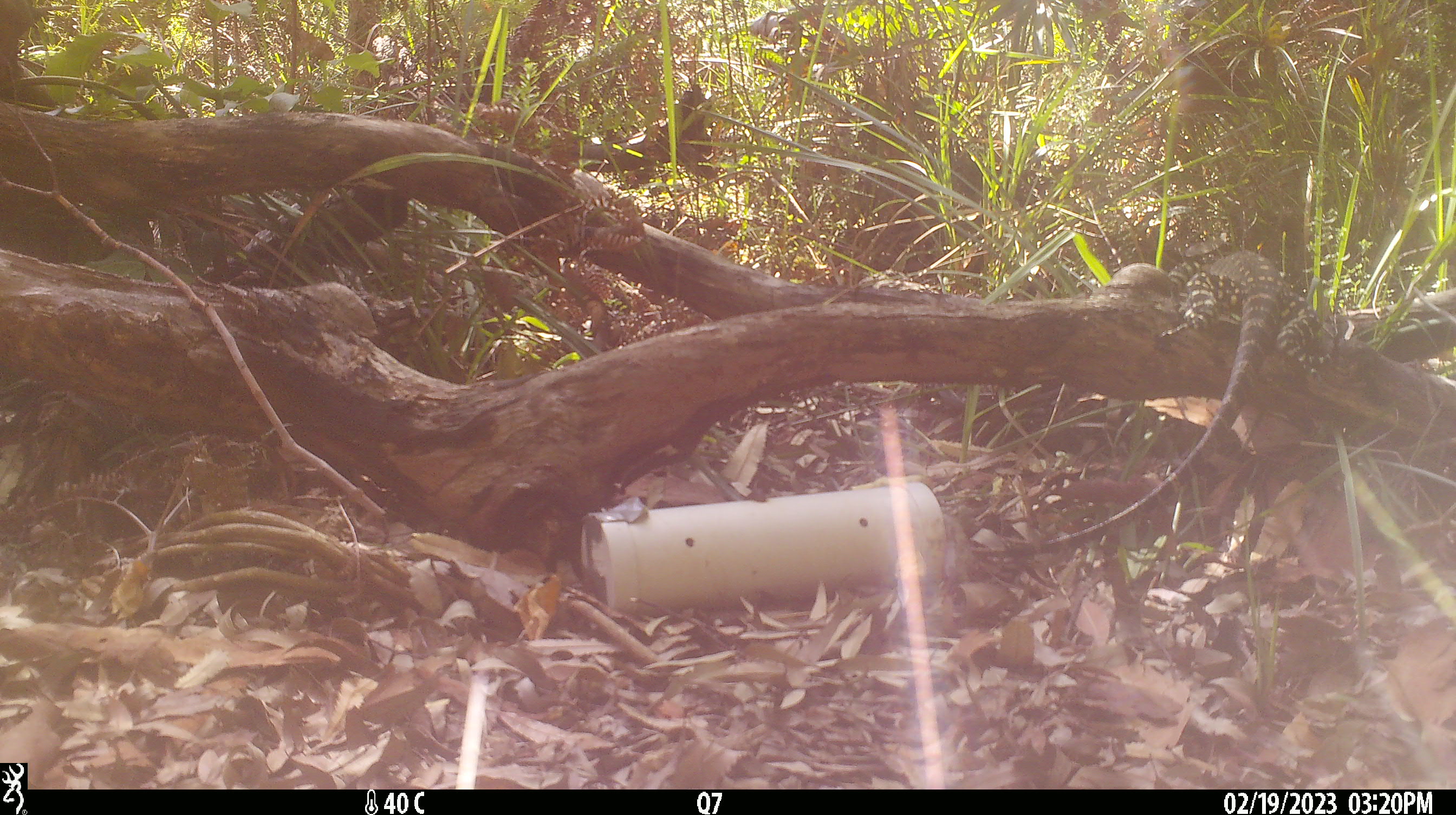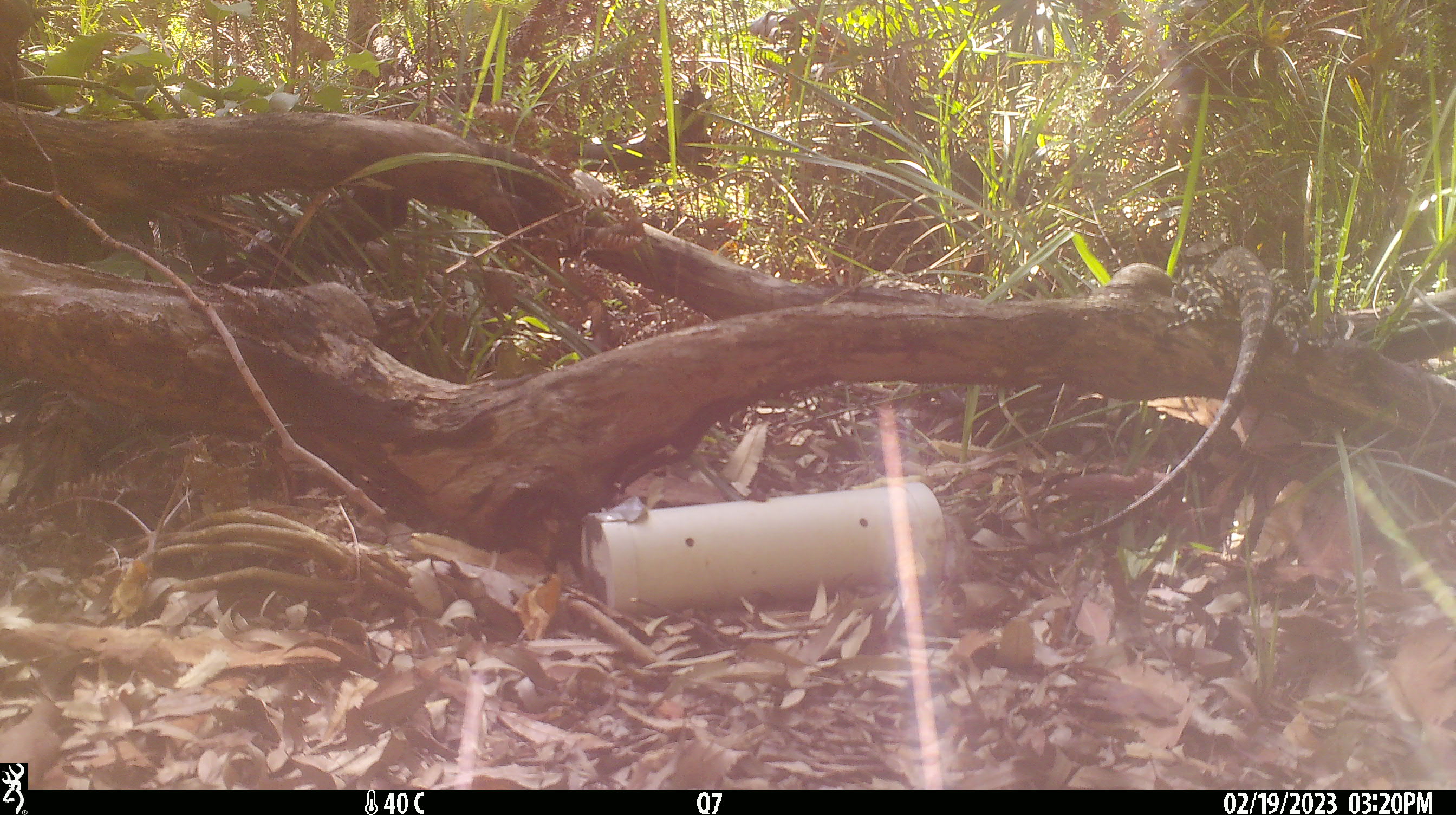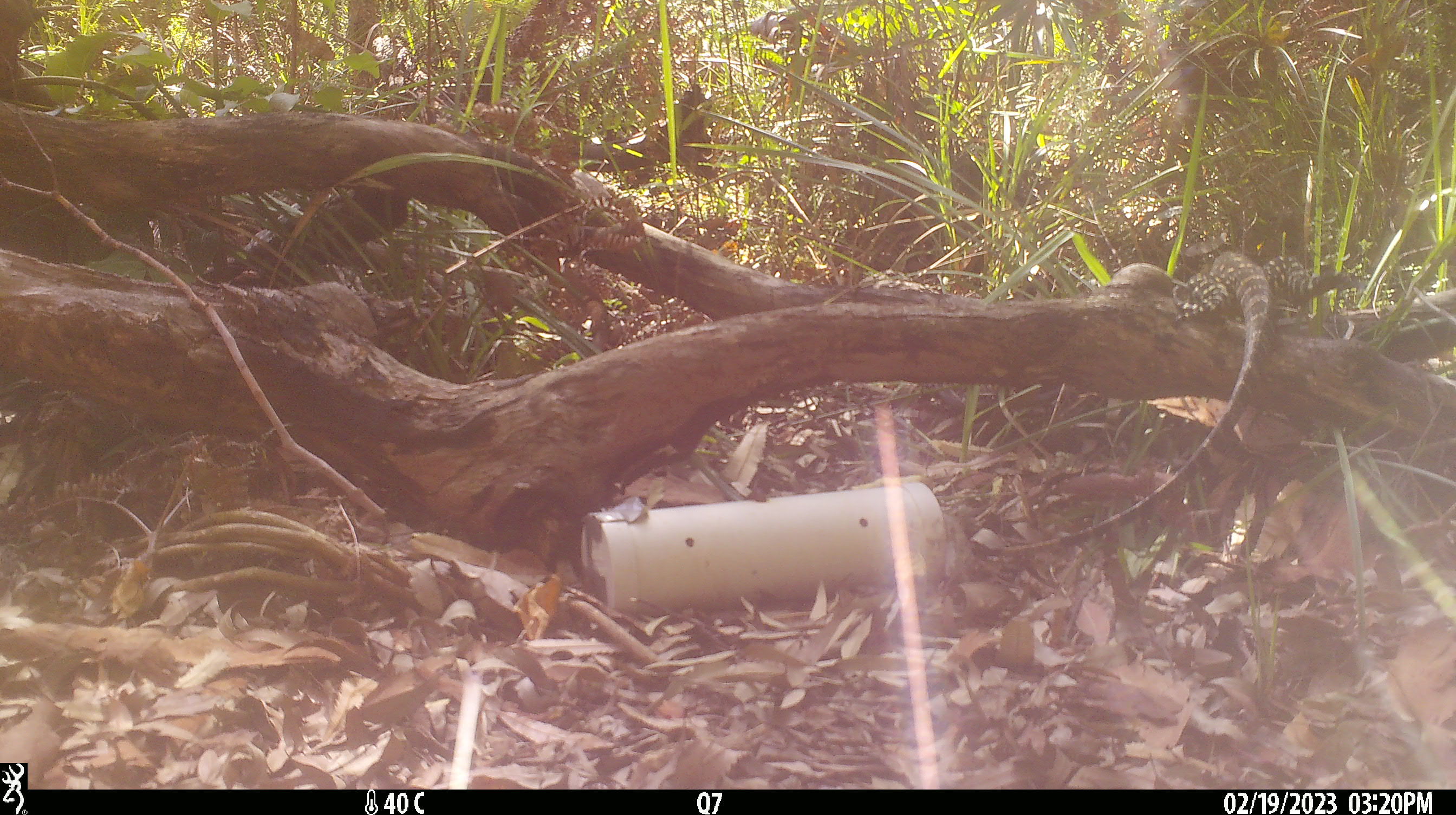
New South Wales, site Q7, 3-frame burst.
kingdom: Animalia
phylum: Chordata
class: Reptilia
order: Squamata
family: Varanidae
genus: Varanus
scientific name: Varanus varius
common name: lace monitor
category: goanna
Goanna (lace monitor) (Varanus varius).